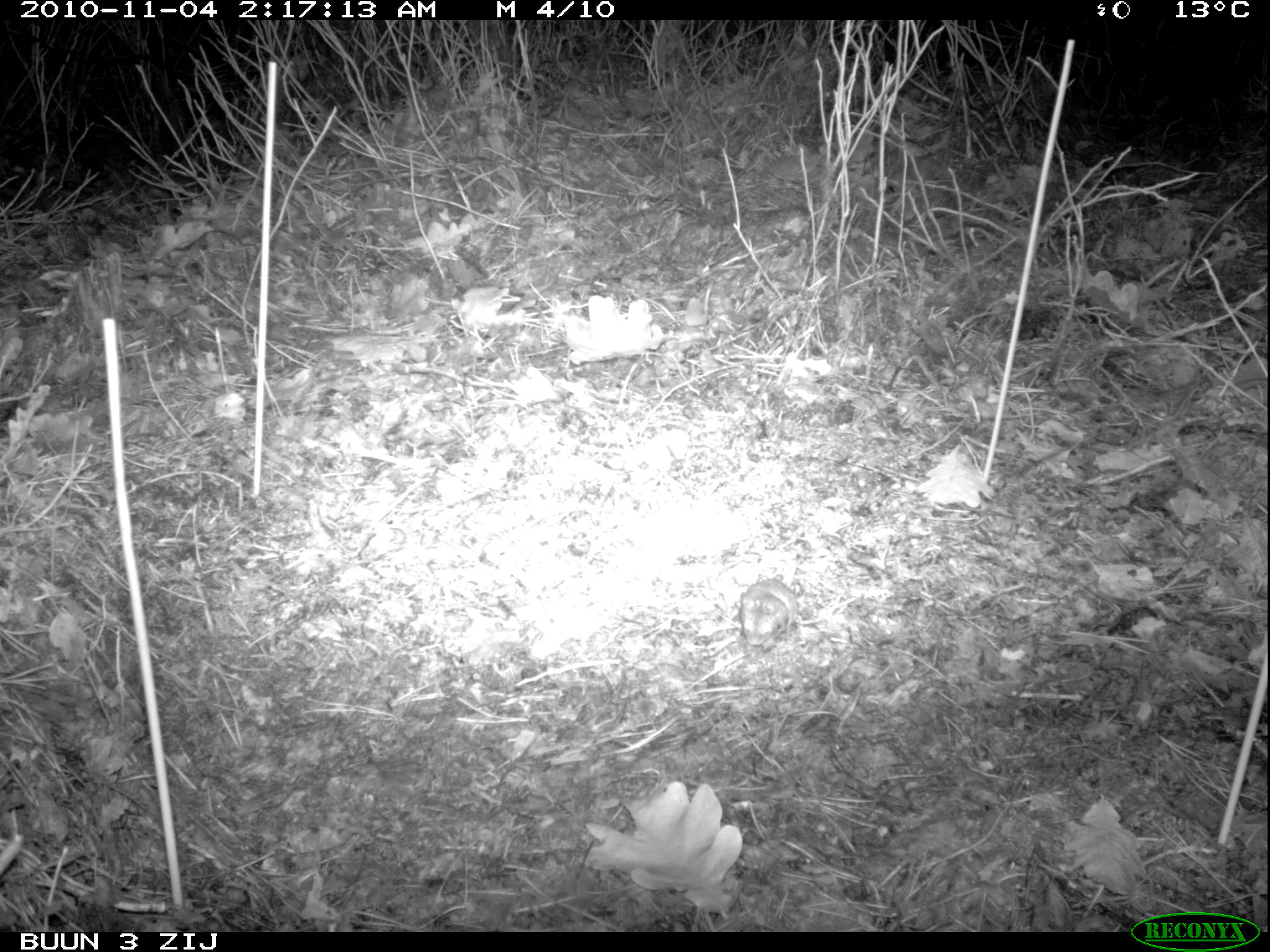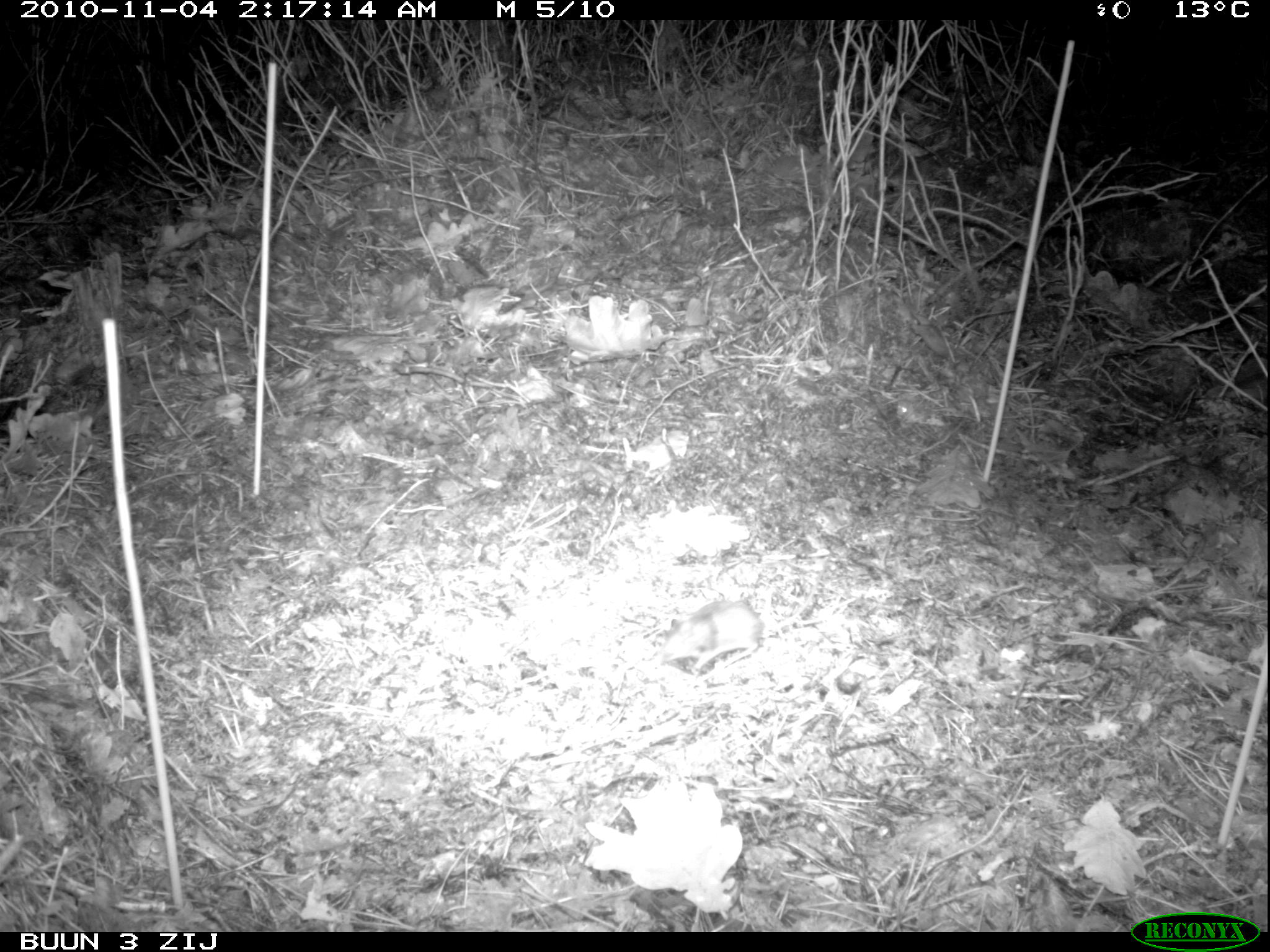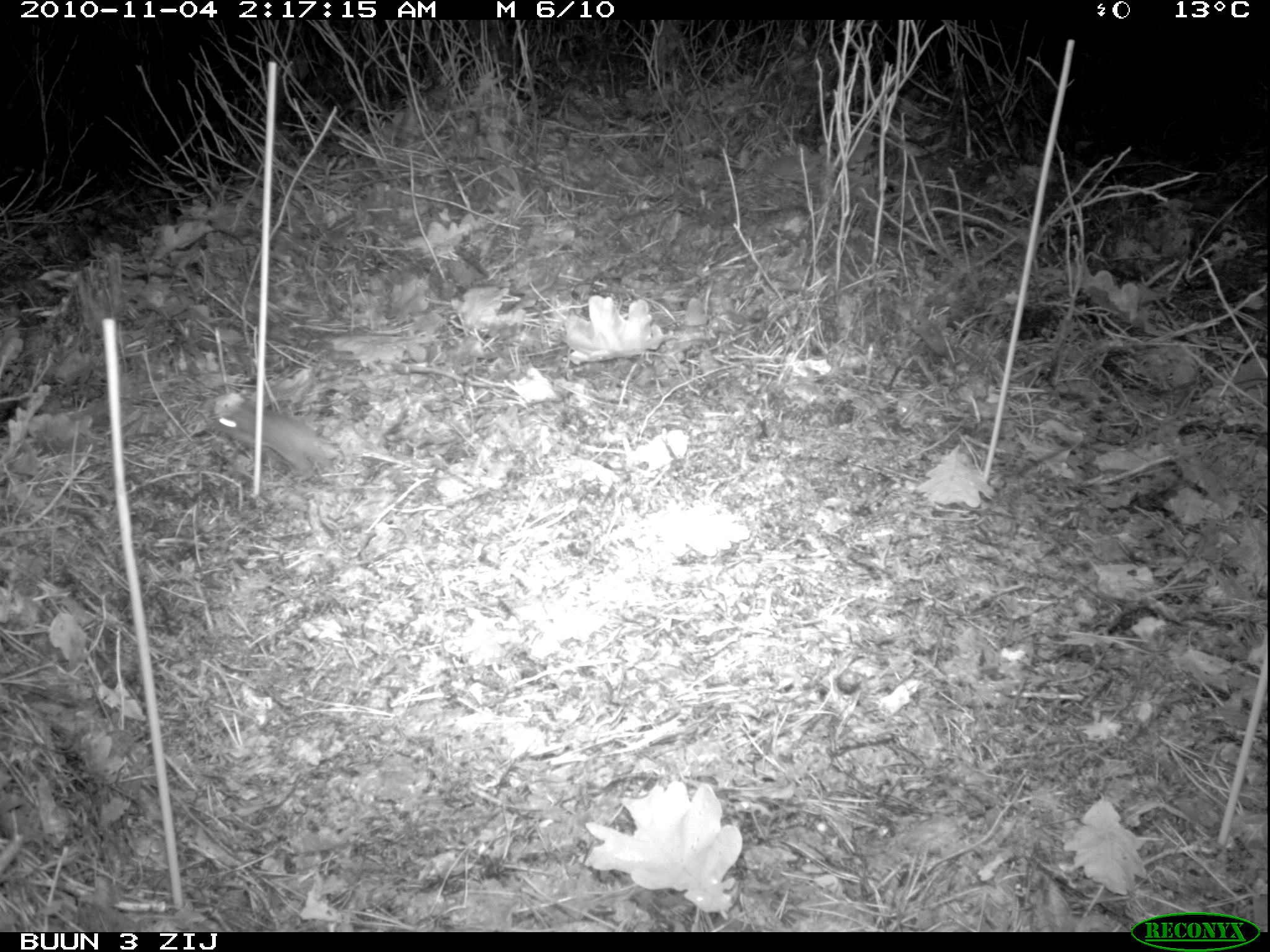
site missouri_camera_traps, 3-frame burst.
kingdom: Animalia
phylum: Chordata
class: Mammalia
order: Rodentia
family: Muridae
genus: Apodemus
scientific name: Apodemus sylvaticus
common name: wood mouse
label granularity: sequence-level